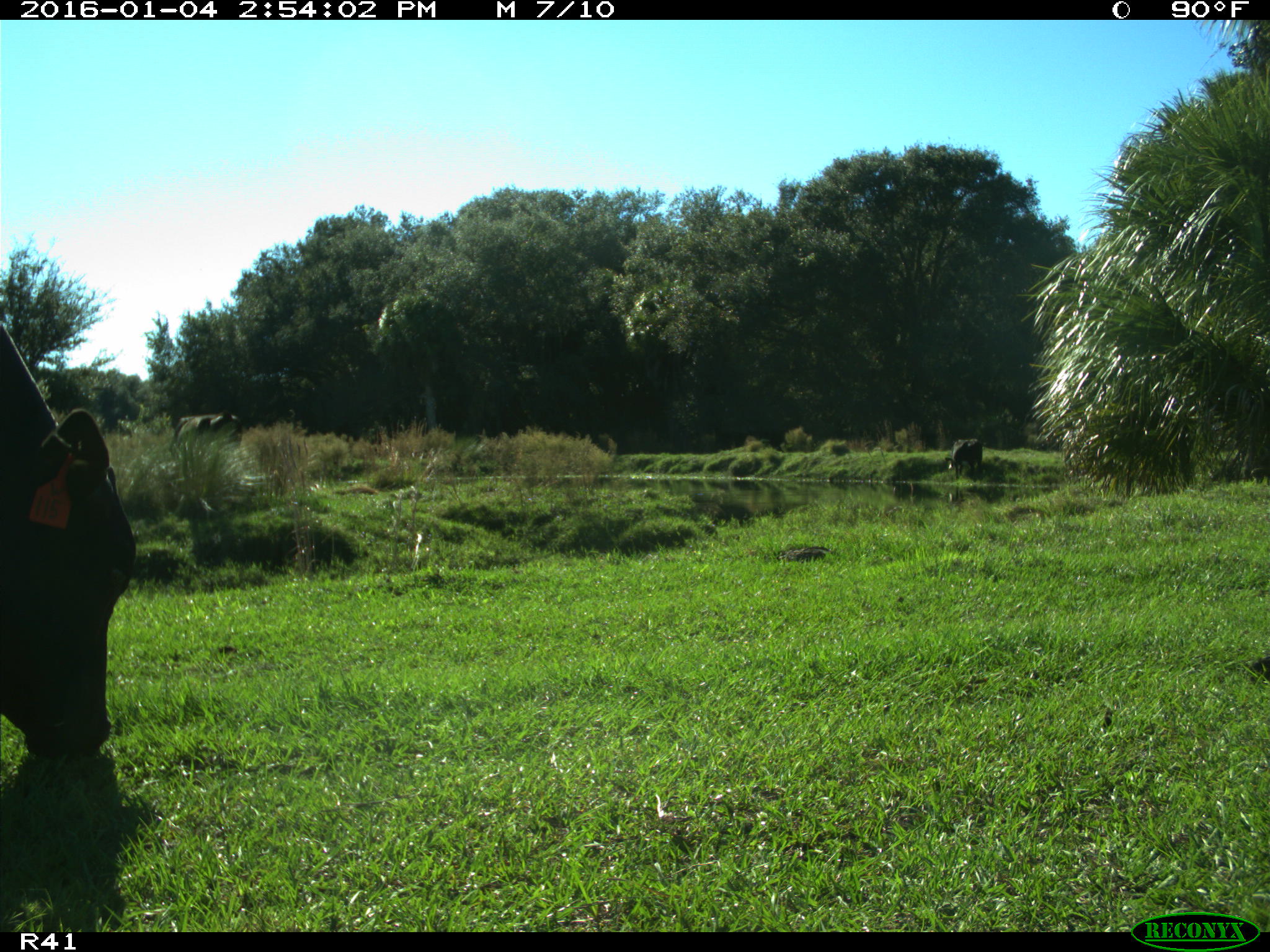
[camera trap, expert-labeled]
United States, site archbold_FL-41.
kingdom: Animalia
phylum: Chordata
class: Mammalia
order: Artiodactyla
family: Bovidae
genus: Bos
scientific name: Bos taurus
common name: domestic cow